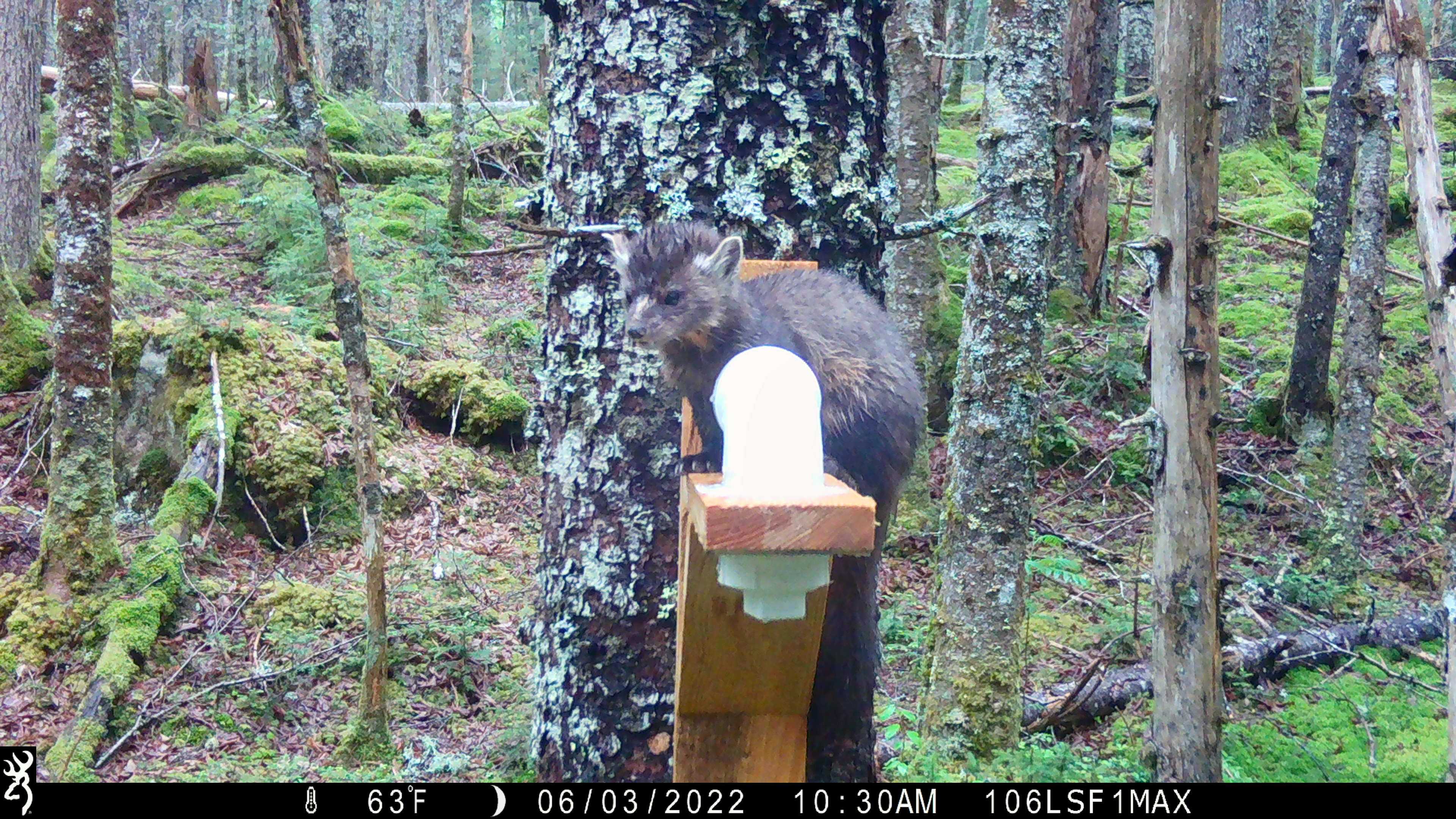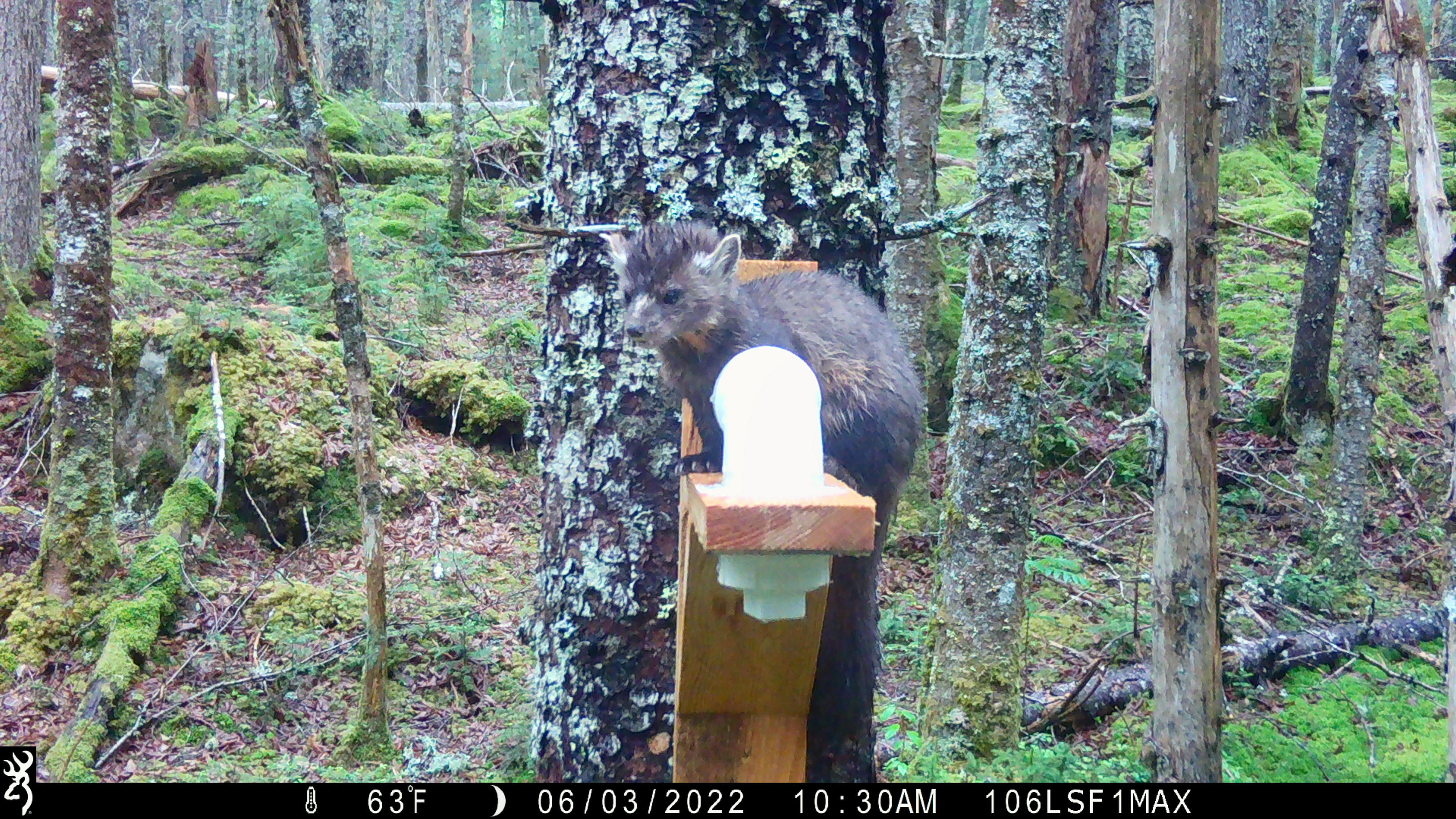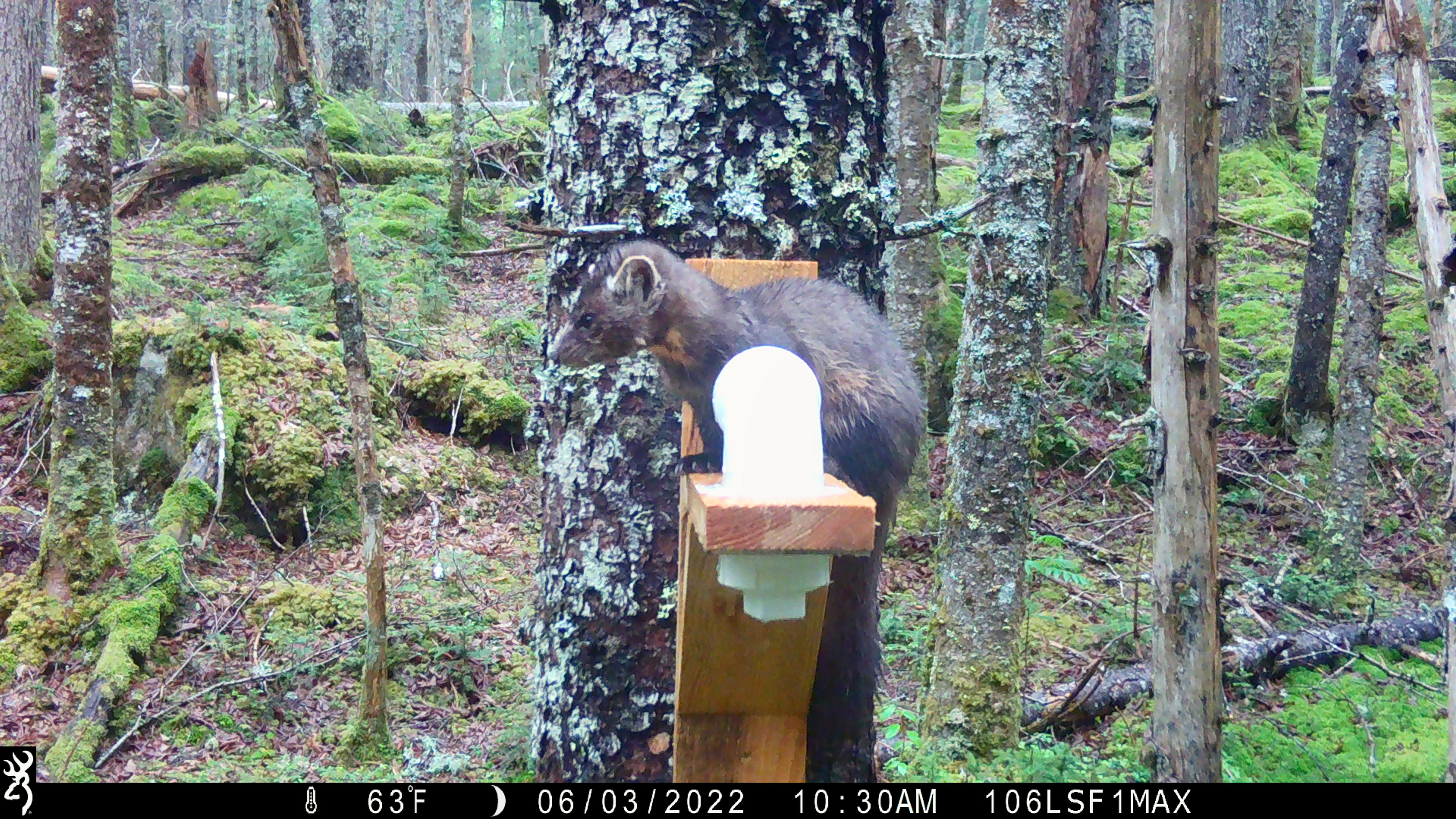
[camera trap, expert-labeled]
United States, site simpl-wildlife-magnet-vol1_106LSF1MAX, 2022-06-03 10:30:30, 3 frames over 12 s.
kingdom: Animalia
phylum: Chordata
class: Mammalia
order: Carnivora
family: Mustelidae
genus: Martes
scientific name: Martes americana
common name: american marten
American marten (Martes americana).